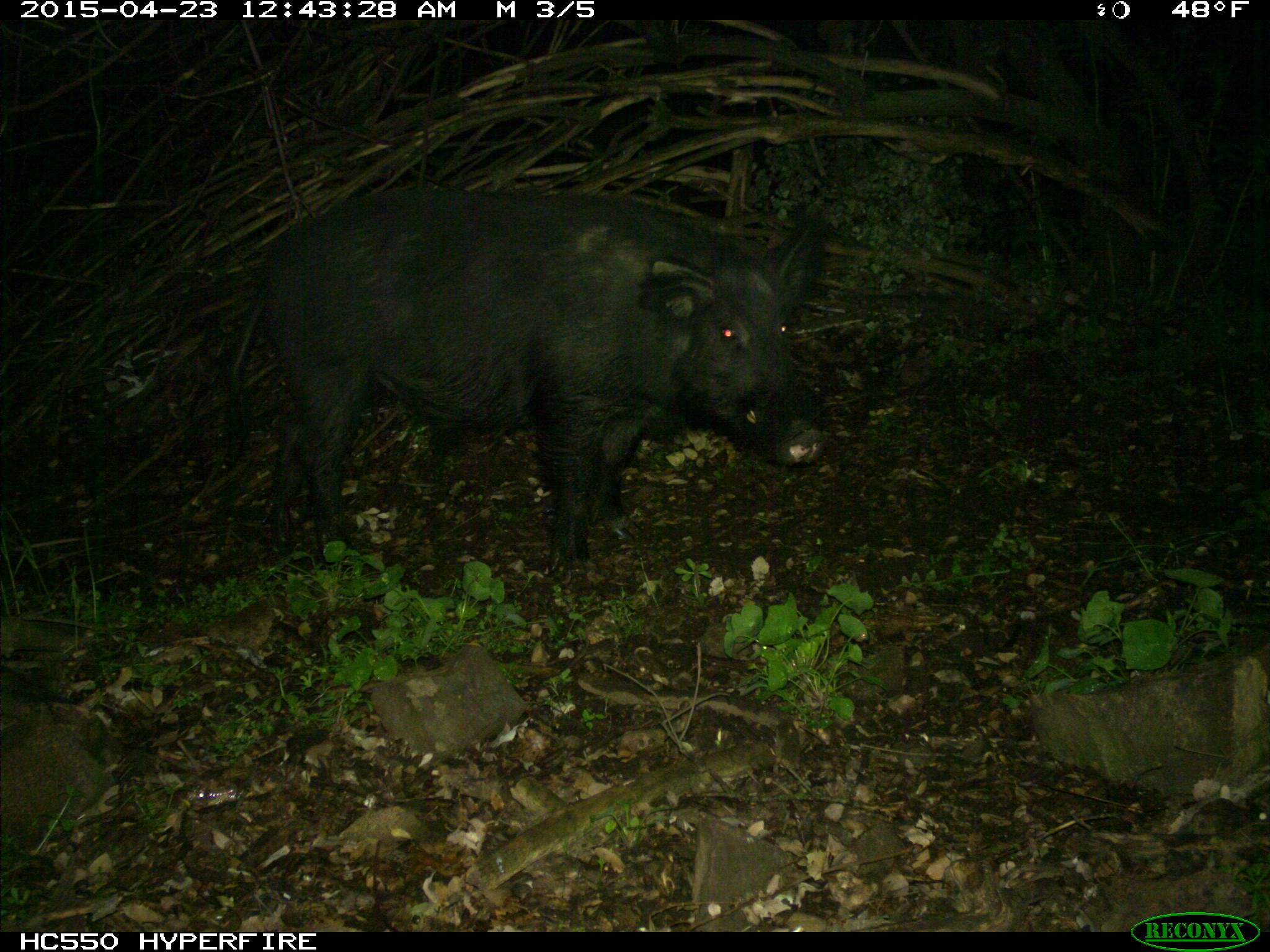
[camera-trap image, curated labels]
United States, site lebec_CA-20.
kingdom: Animalia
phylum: Chordata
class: Mammalia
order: Artiodactyla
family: Suidae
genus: Sus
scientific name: Sus scrofa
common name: wild boar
Sus scrofa (wild boar).